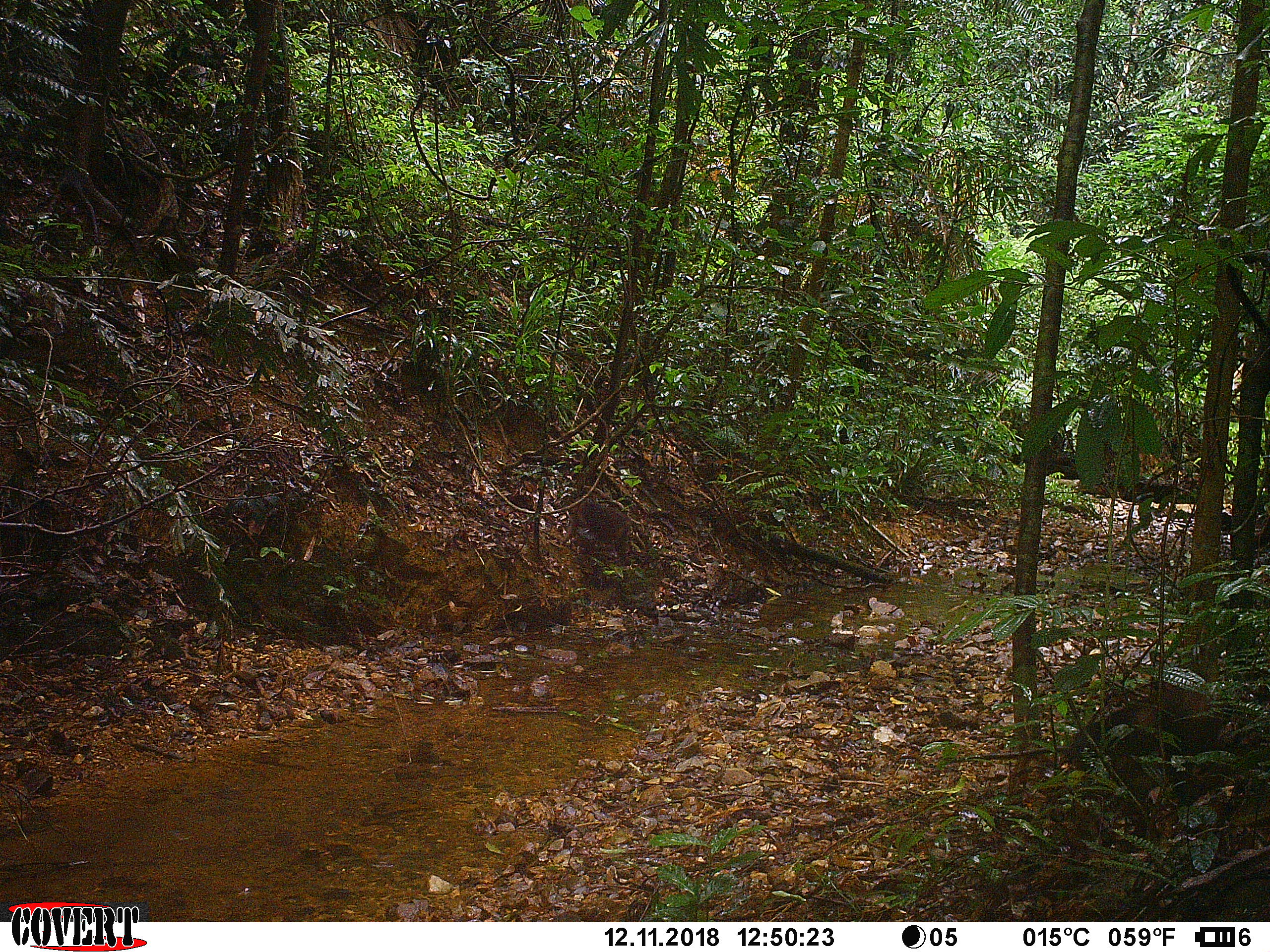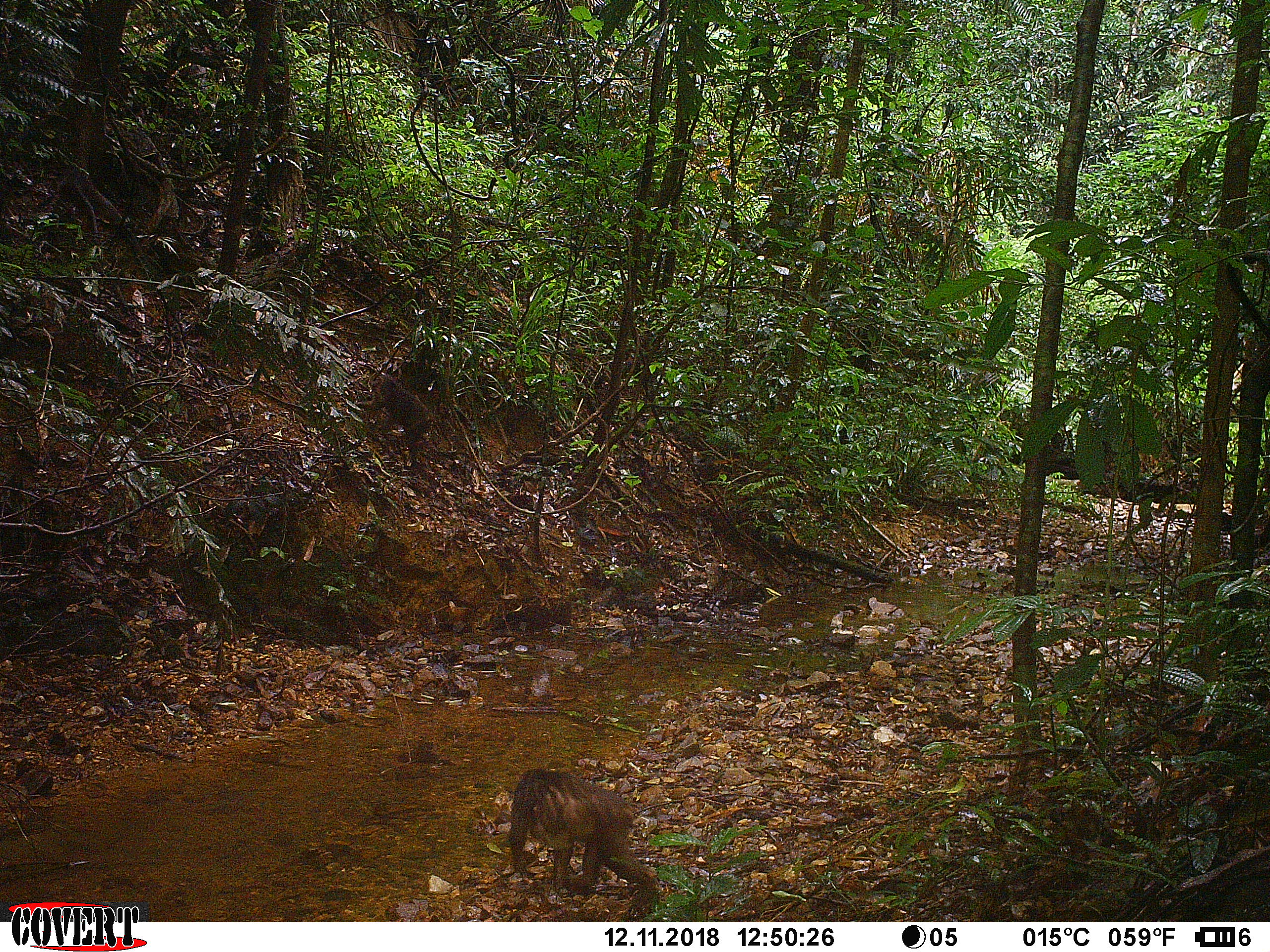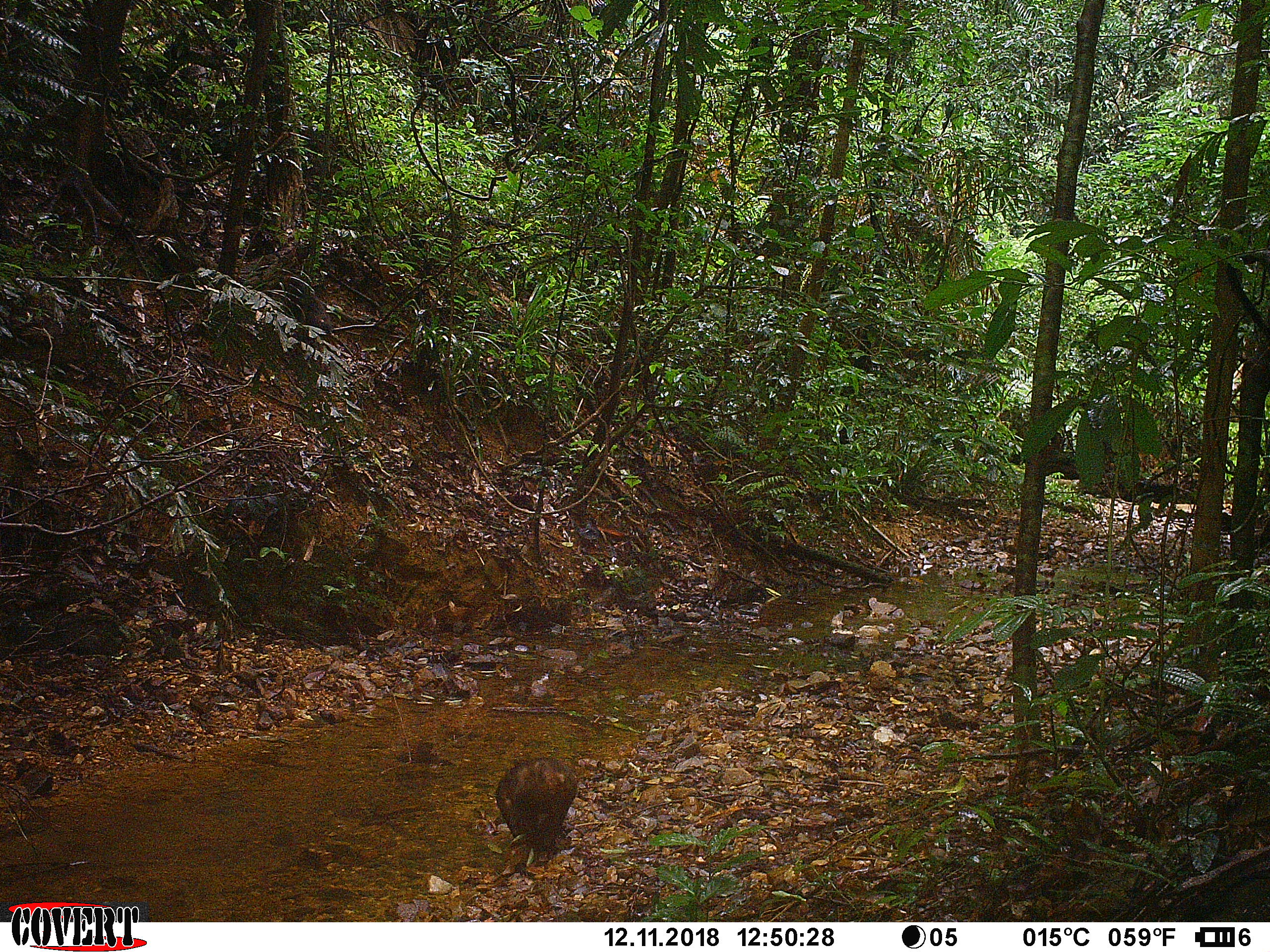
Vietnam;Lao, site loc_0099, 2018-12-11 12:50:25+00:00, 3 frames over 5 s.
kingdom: Animalia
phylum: Chordata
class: Mammalia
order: Primates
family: Cercopithecidae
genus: Macaca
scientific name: Macaca arctoides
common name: stump-tailed macaque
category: stump tailed macaque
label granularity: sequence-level